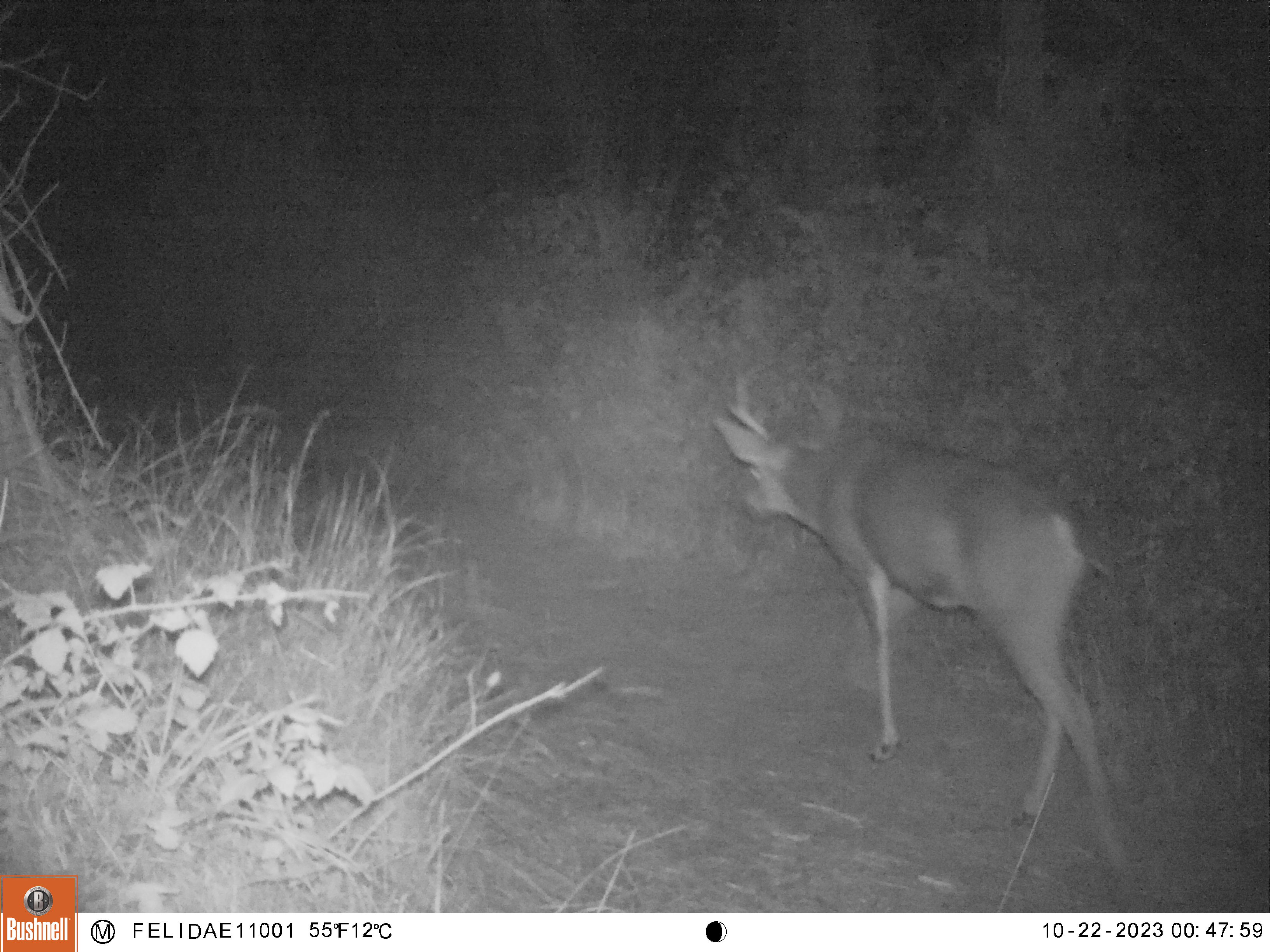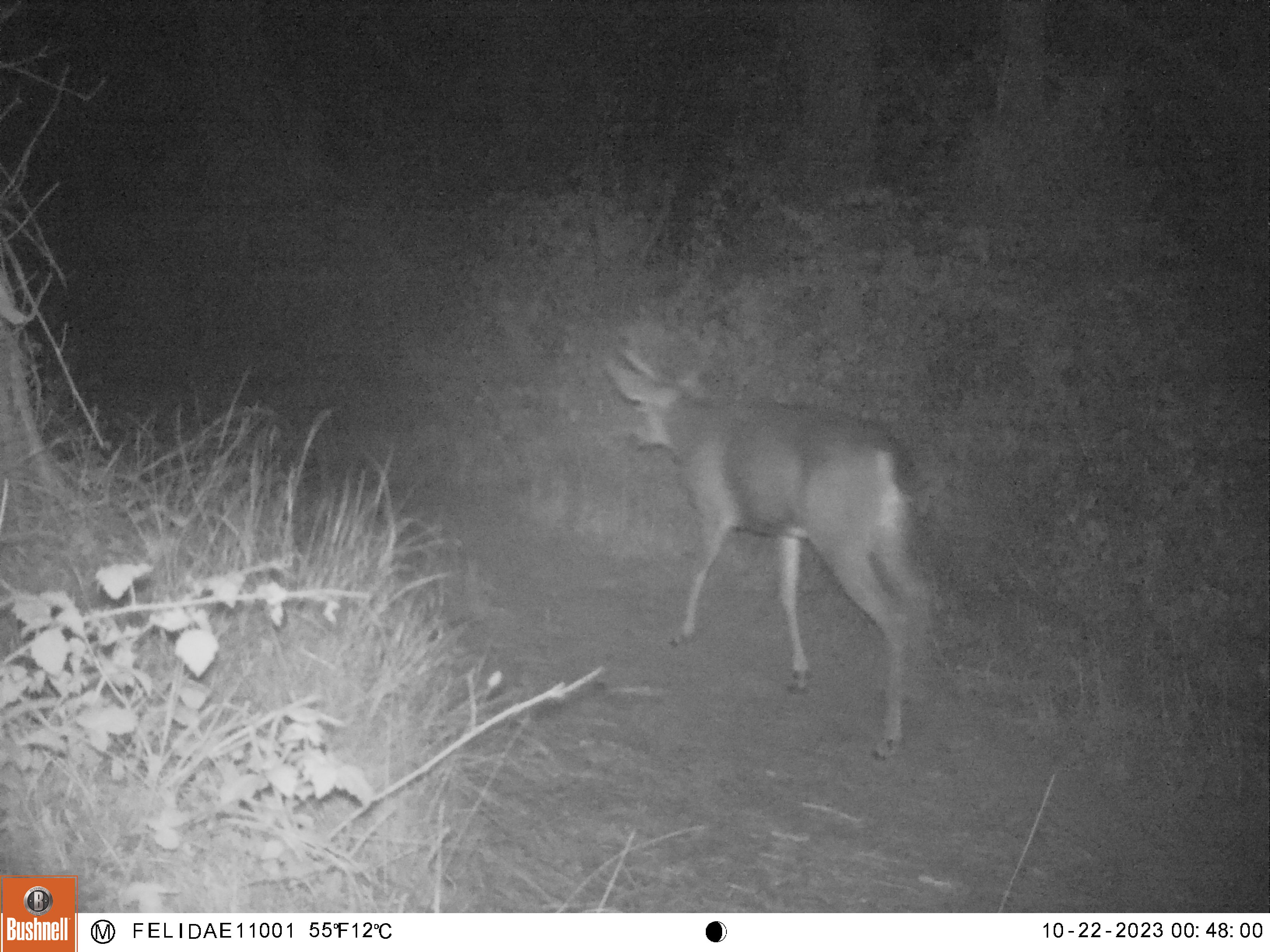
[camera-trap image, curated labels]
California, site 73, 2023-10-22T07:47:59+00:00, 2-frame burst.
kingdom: Animalia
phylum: Chordata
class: Mammalia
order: Artiodactyla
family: Cervidae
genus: Odocoileus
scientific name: Odocoileus hemionus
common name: mule deer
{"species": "mule deer (Odocoileus hemionus)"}